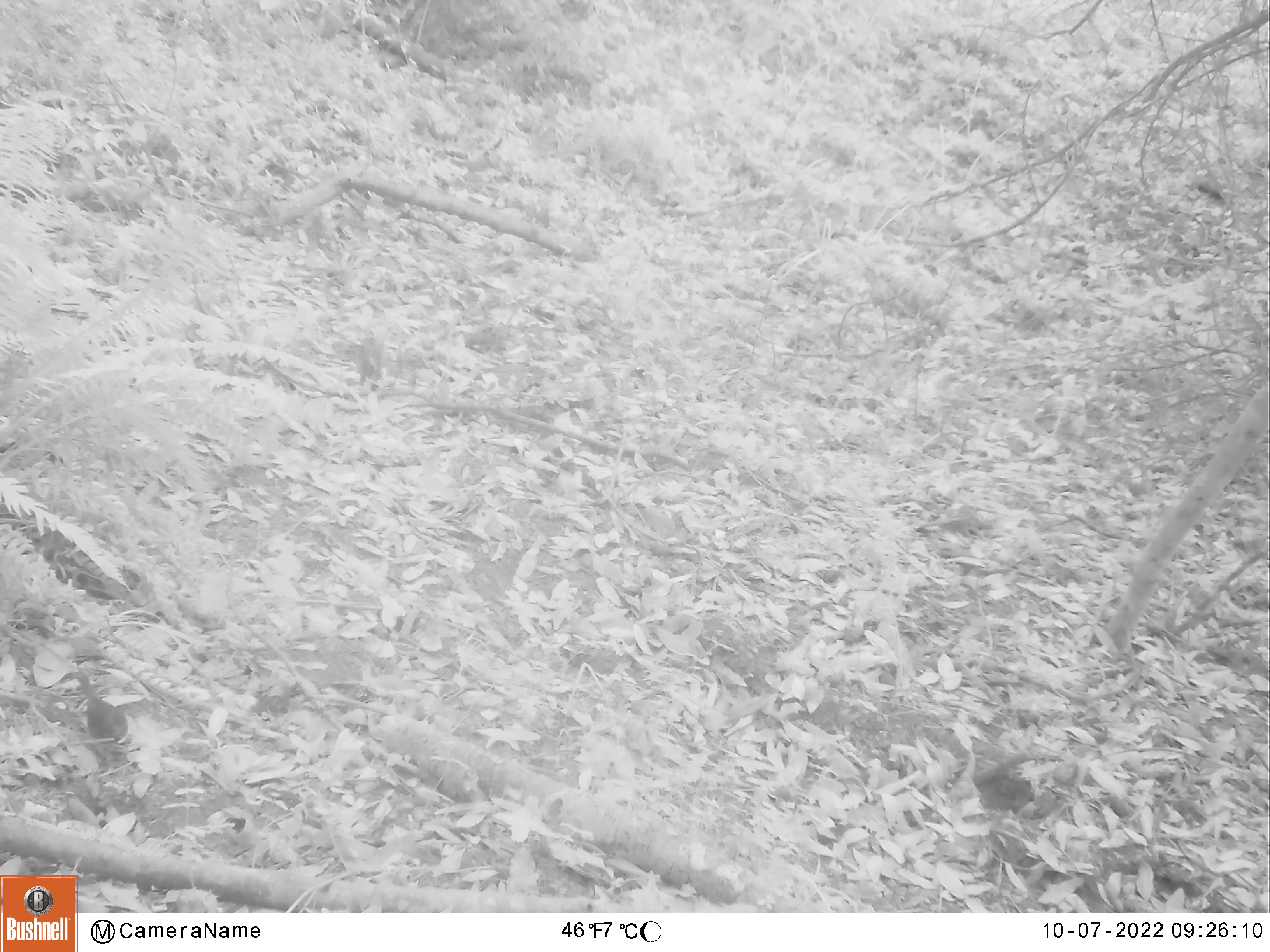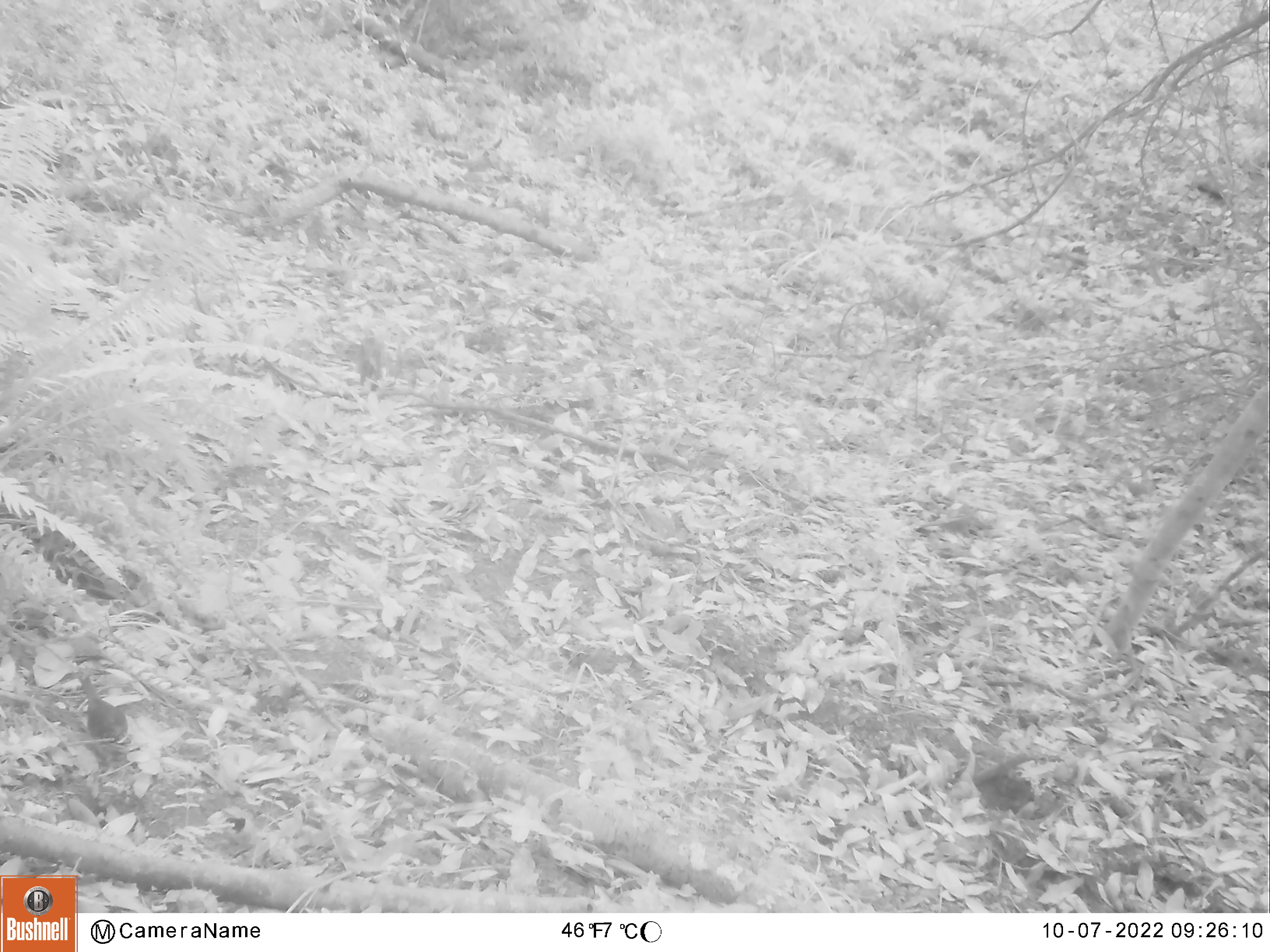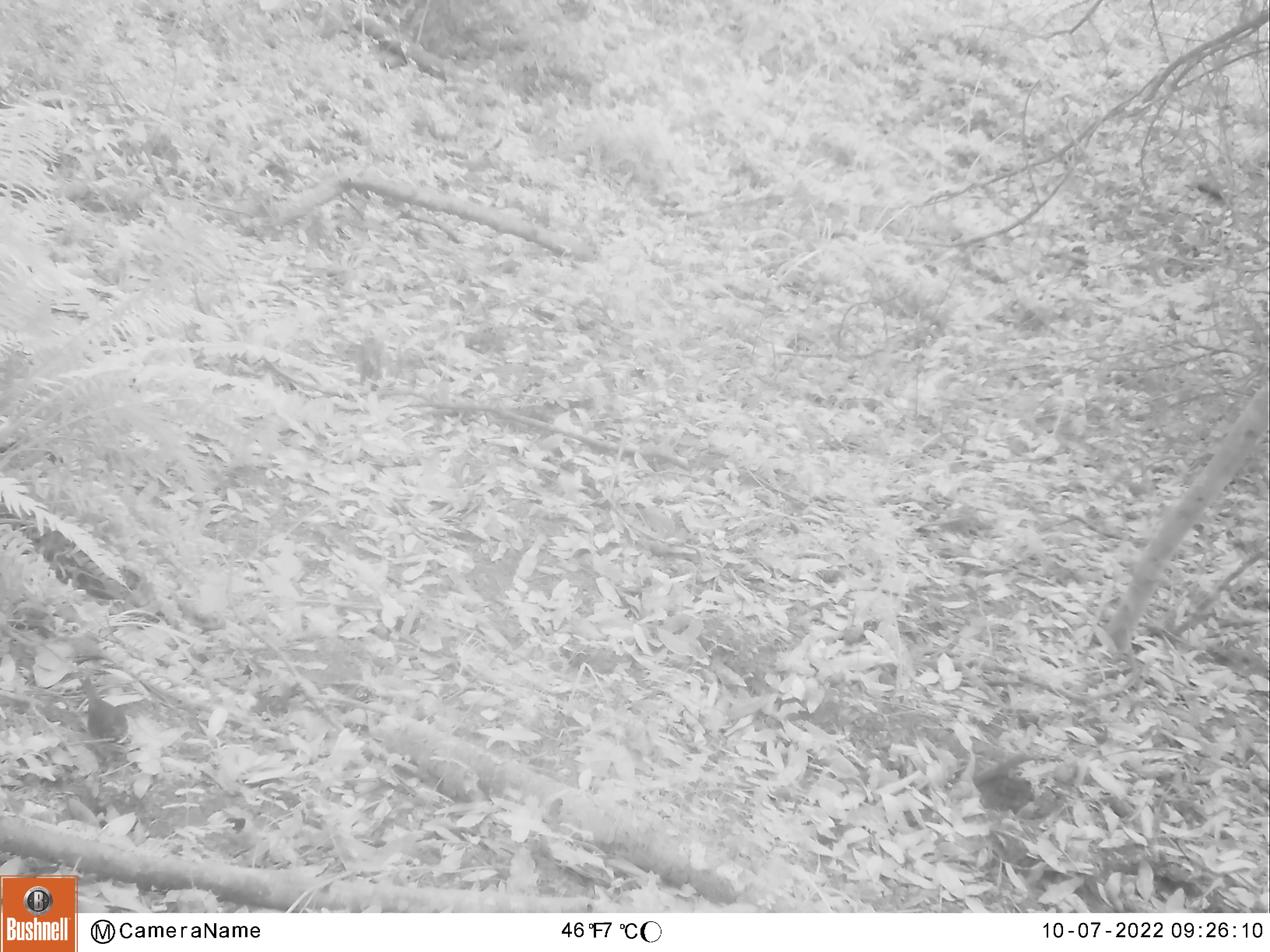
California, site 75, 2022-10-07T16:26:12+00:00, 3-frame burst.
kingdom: Animalia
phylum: Chordata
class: Aves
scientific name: Aves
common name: bird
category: unknown bird